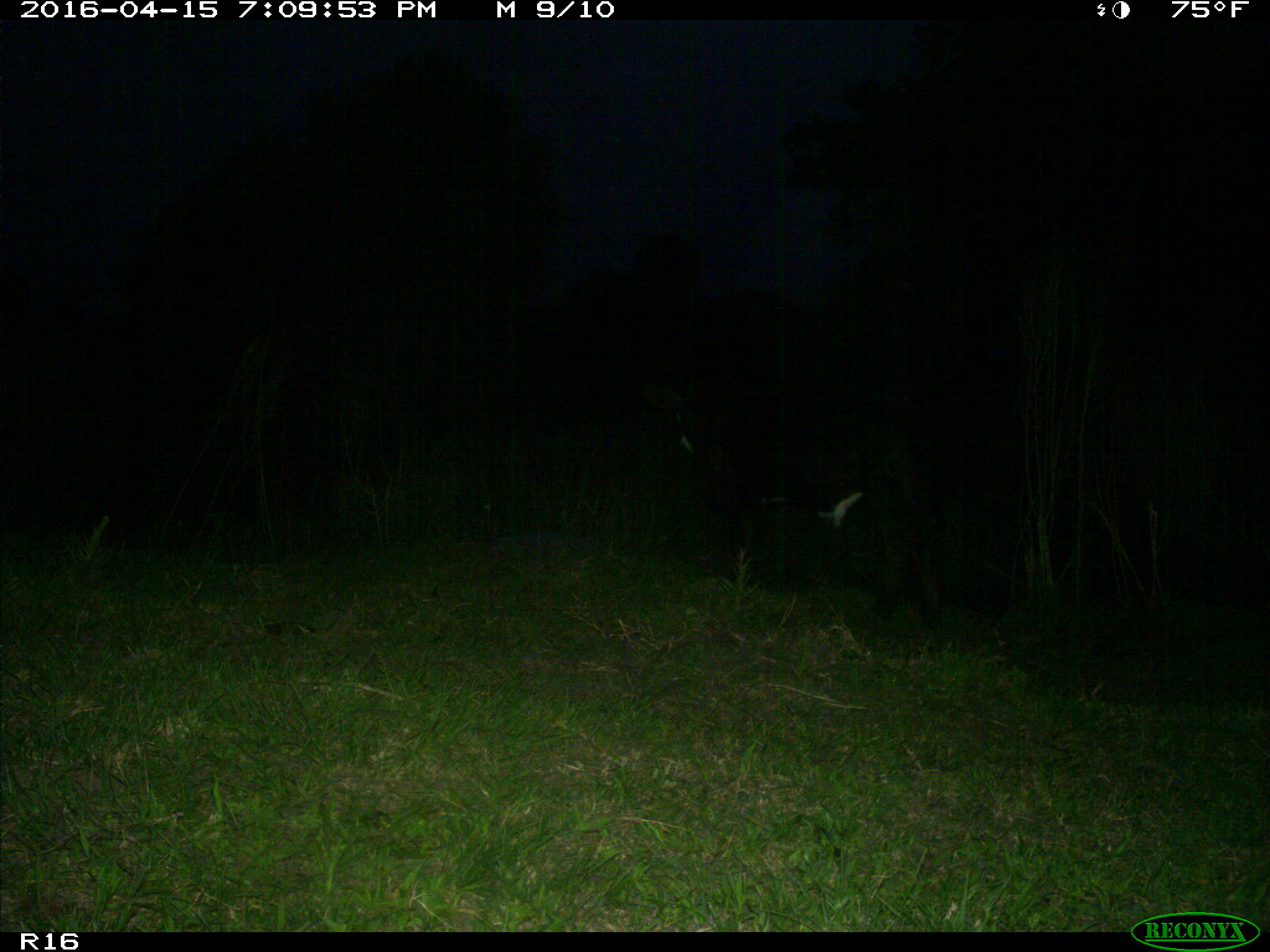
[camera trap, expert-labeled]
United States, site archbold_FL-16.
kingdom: Animalia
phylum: Chordata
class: Mammalia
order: Artiodactyla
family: Bovidae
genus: Bos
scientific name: Bos taurus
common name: domestic cow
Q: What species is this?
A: Bos taurus (domestic cow).